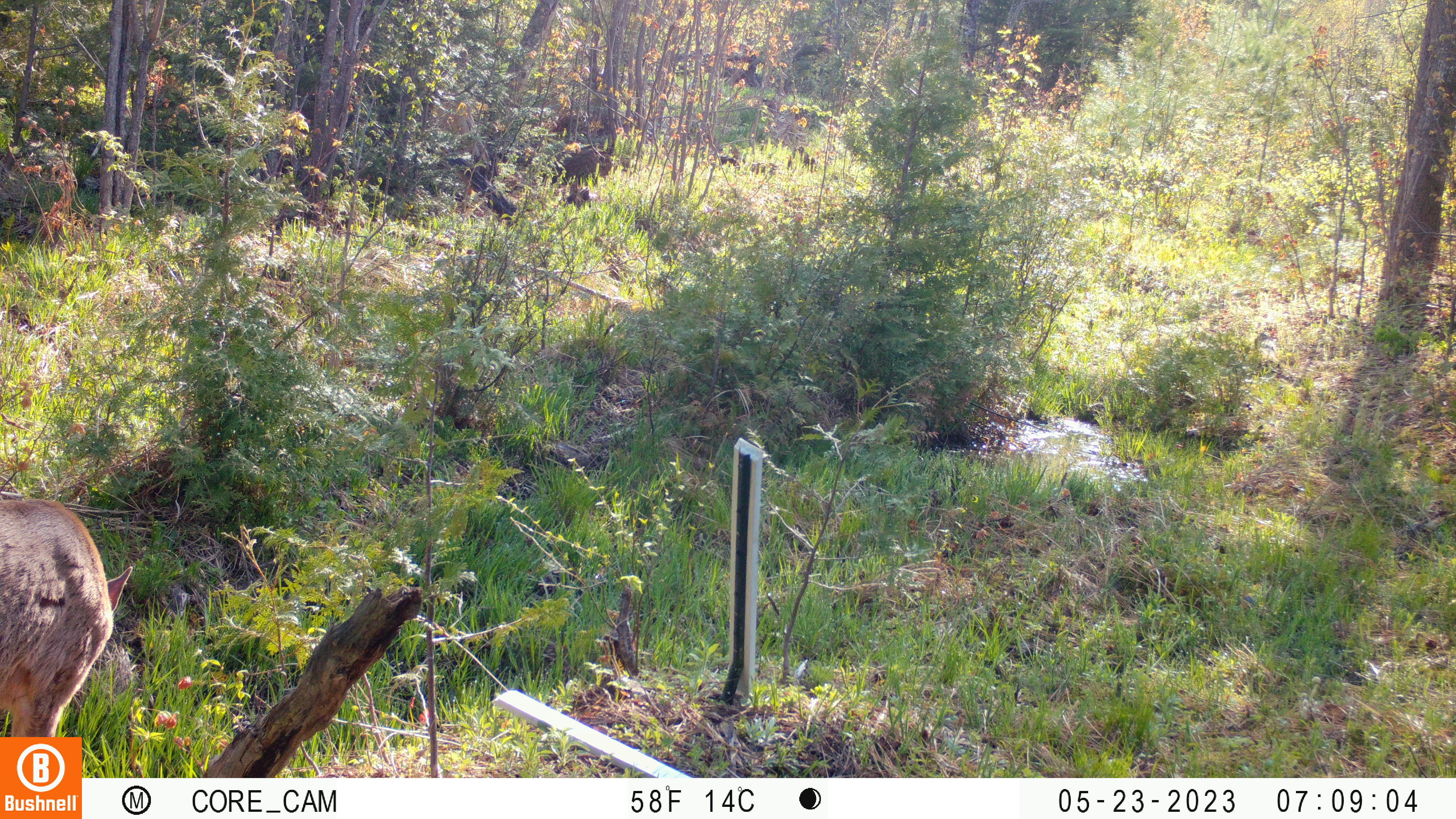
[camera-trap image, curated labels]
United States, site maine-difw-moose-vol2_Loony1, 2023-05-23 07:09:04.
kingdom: Animalia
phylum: Chordata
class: Mammalia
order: Artiodactyla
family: Cervidae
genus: Odocoileus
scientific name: Odocoileus virginianus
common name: white-tailed deer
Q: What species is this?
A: White-tailed deer (Odocoileus virginianus).